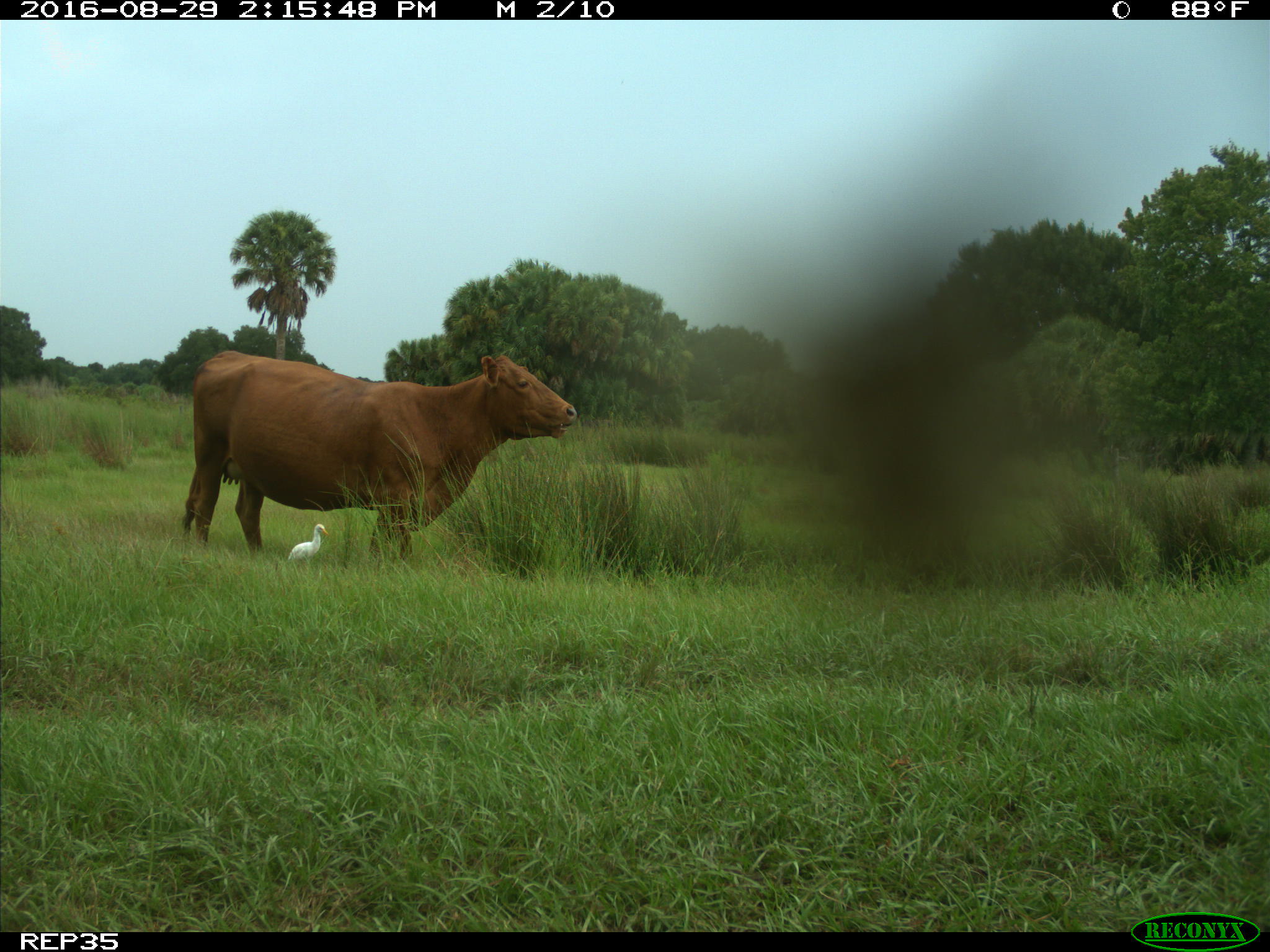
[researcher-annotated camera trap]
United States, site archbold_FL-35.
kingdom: Animalia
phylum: Chordata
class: Mammalia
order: Artiodactyla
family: Bovidae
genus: Bos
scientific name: Bos taurus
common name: domestic cow